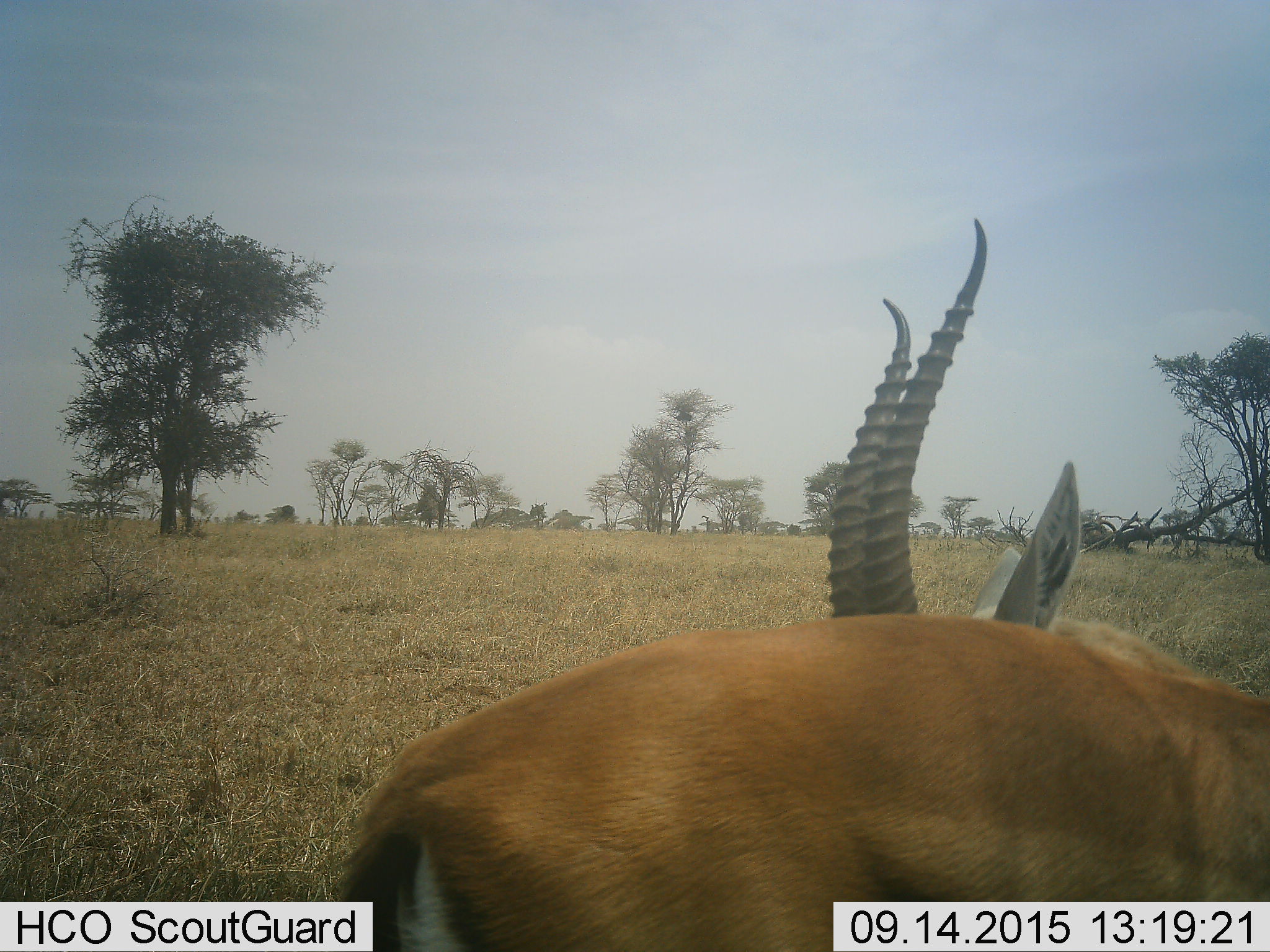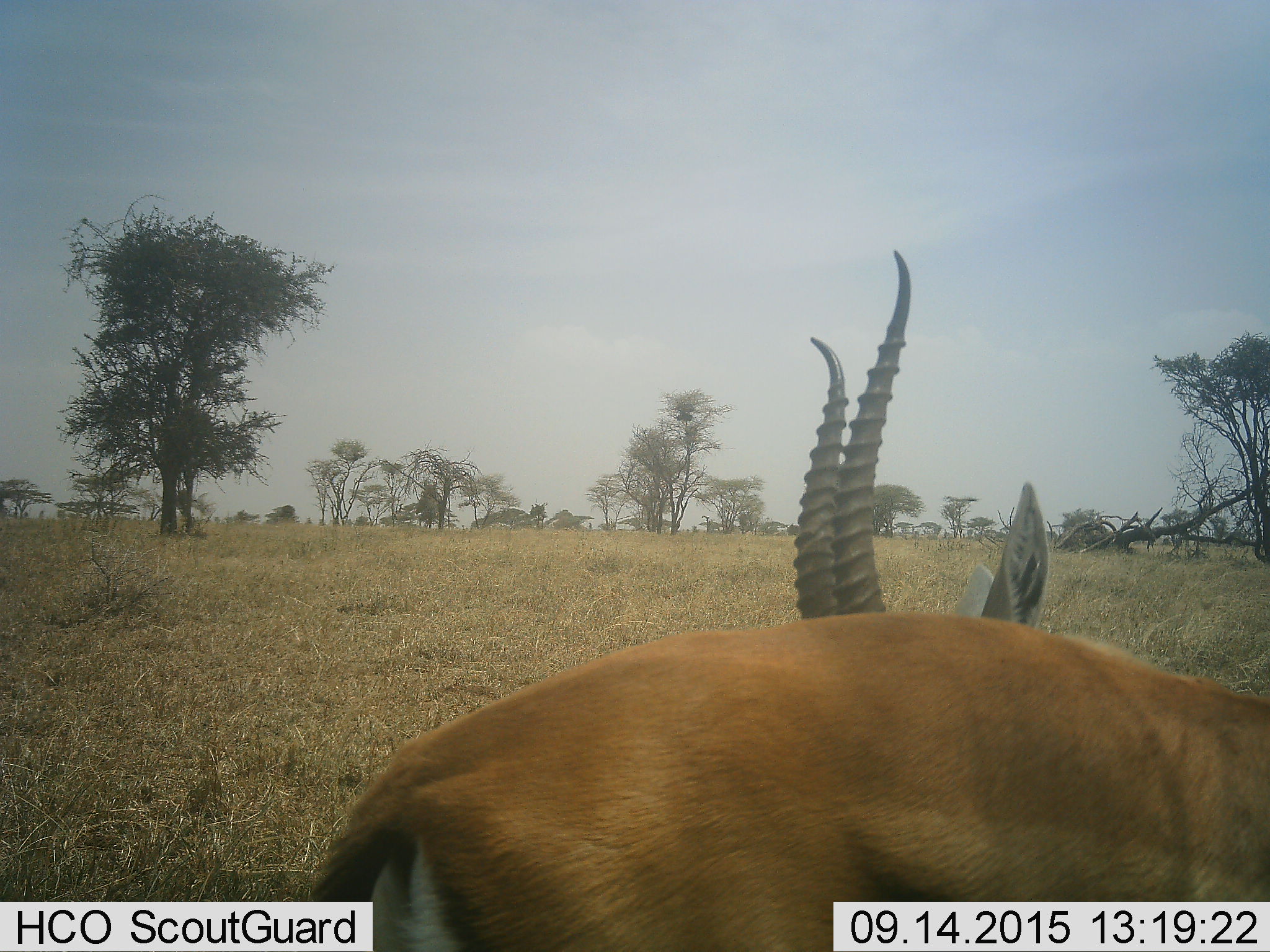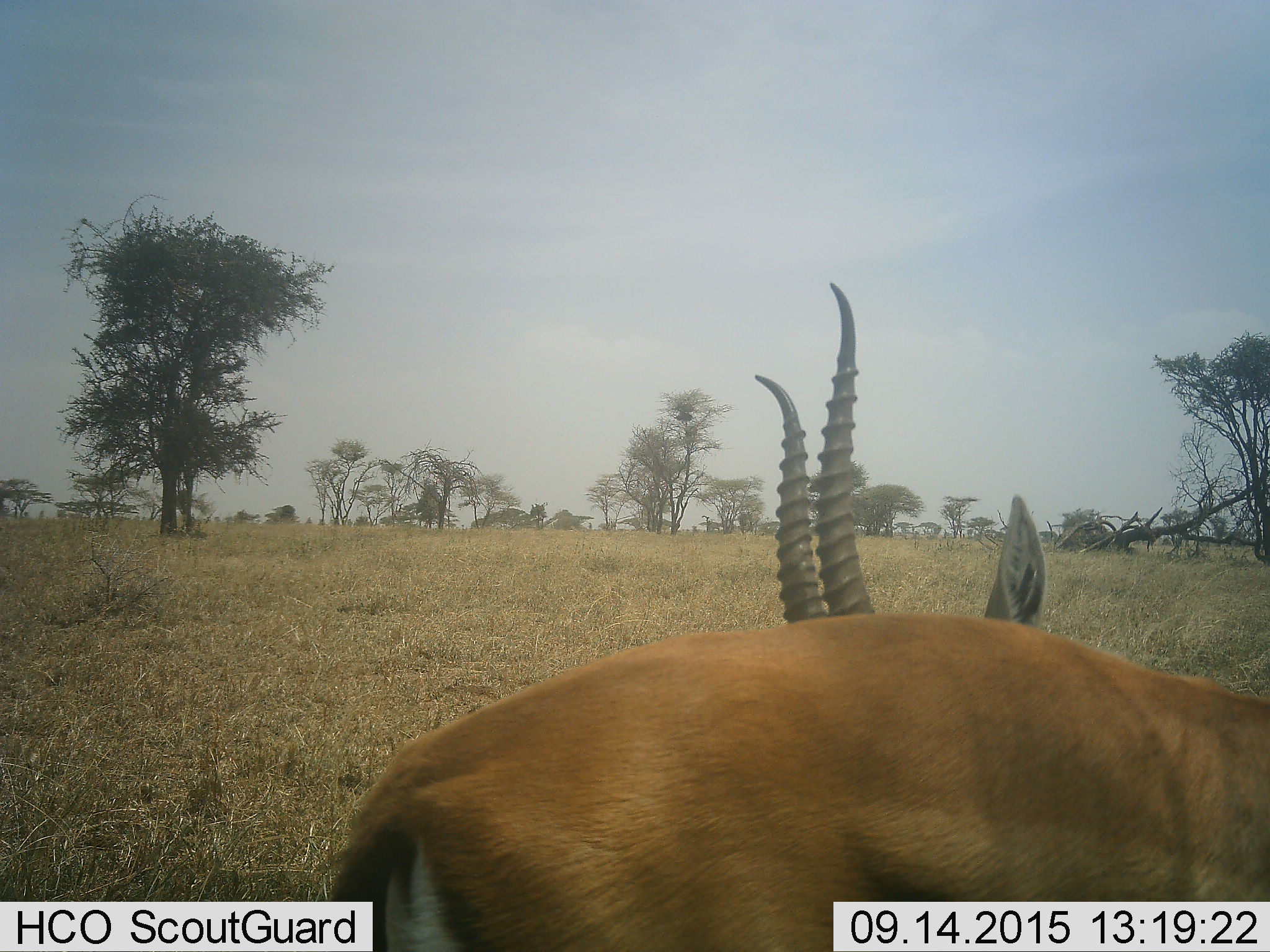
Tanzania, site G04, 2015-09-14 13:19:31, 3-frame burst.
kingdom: Animalia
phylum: Chordata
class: Mammalia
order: Artiodactyla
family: Bovidae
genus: Eudorcas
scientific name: Eudorcas thomsonii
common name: thomson's gazelle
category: gazellethomsons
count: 1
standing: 71%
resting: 14%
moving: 14%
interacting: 0%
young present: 0%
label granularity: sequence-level